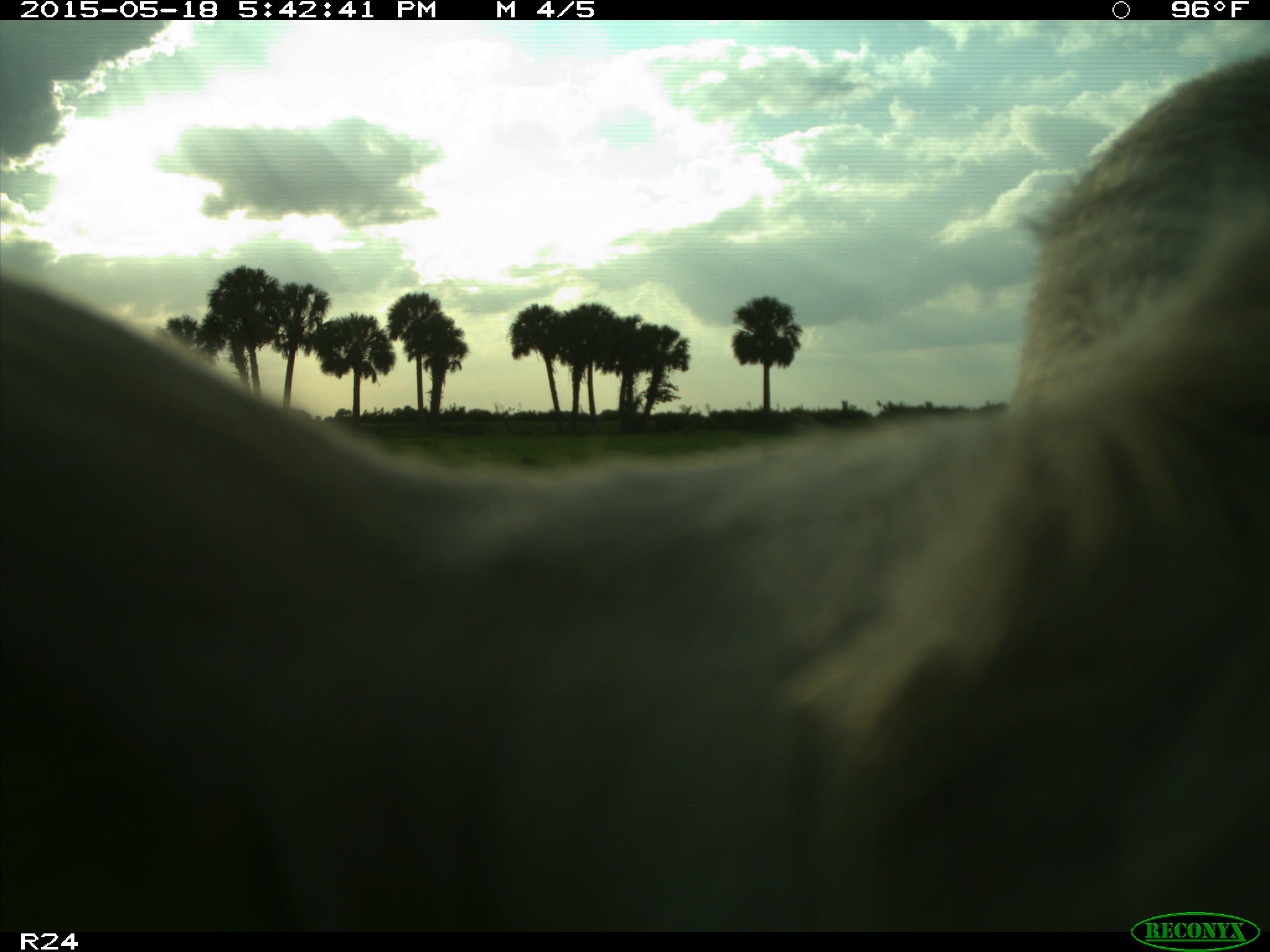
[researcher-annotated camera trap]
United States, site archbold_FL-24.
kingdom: Animalia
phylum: Chordata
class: Mammalia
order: Artiodactyla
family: Bovidae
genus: Bos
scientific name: Bos taurus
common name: domestic cow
Bos taurus (domestic cow).